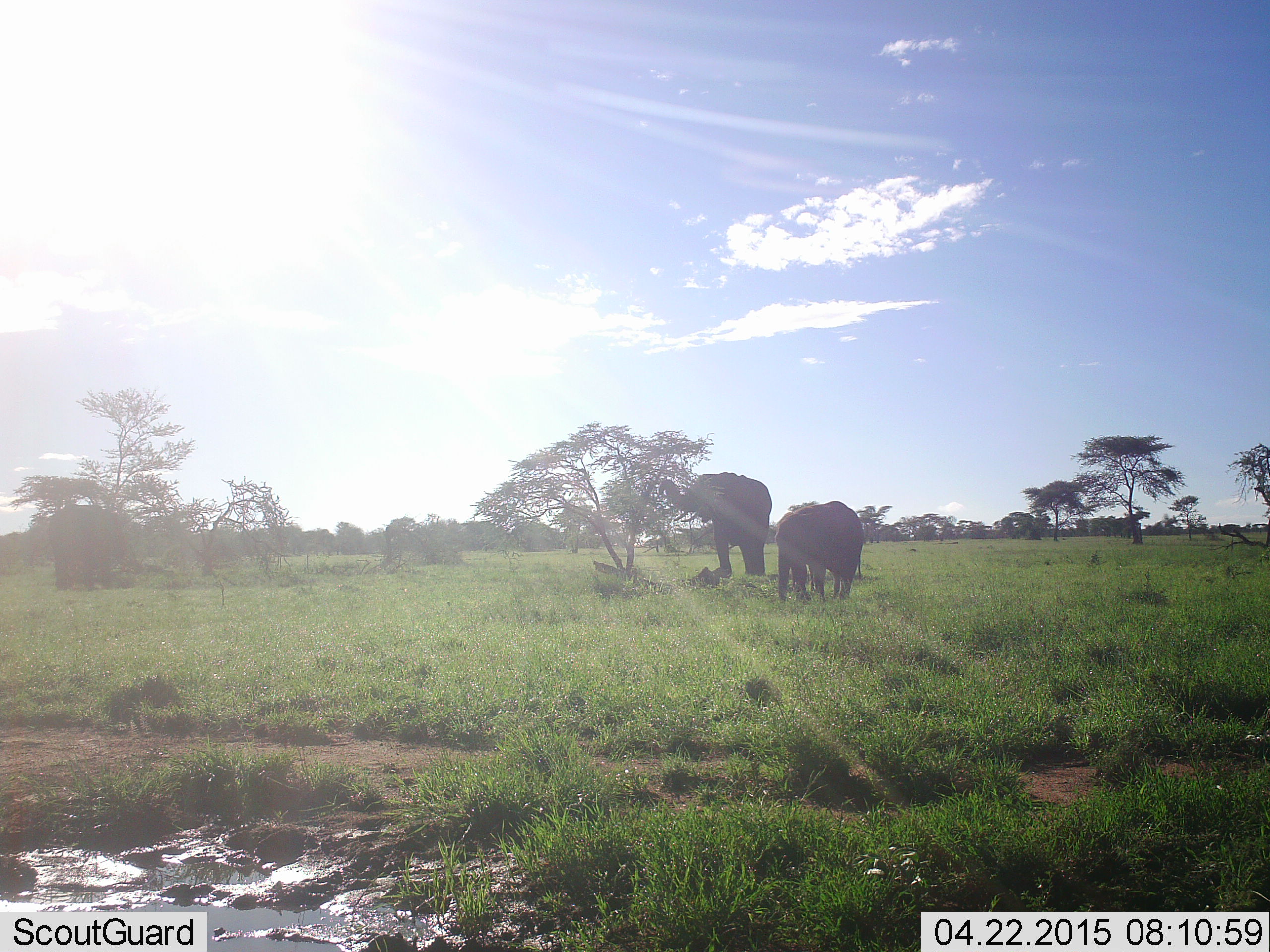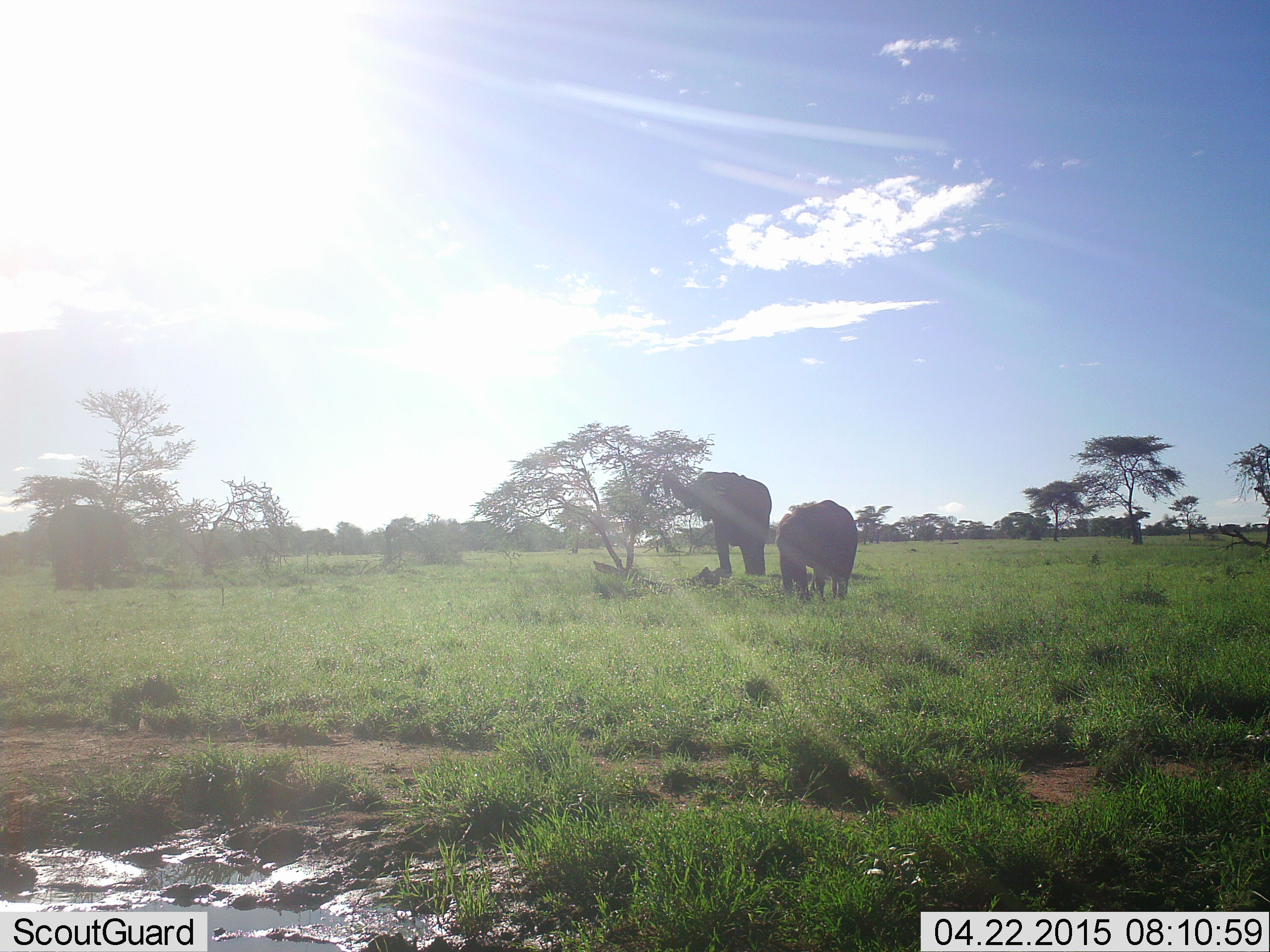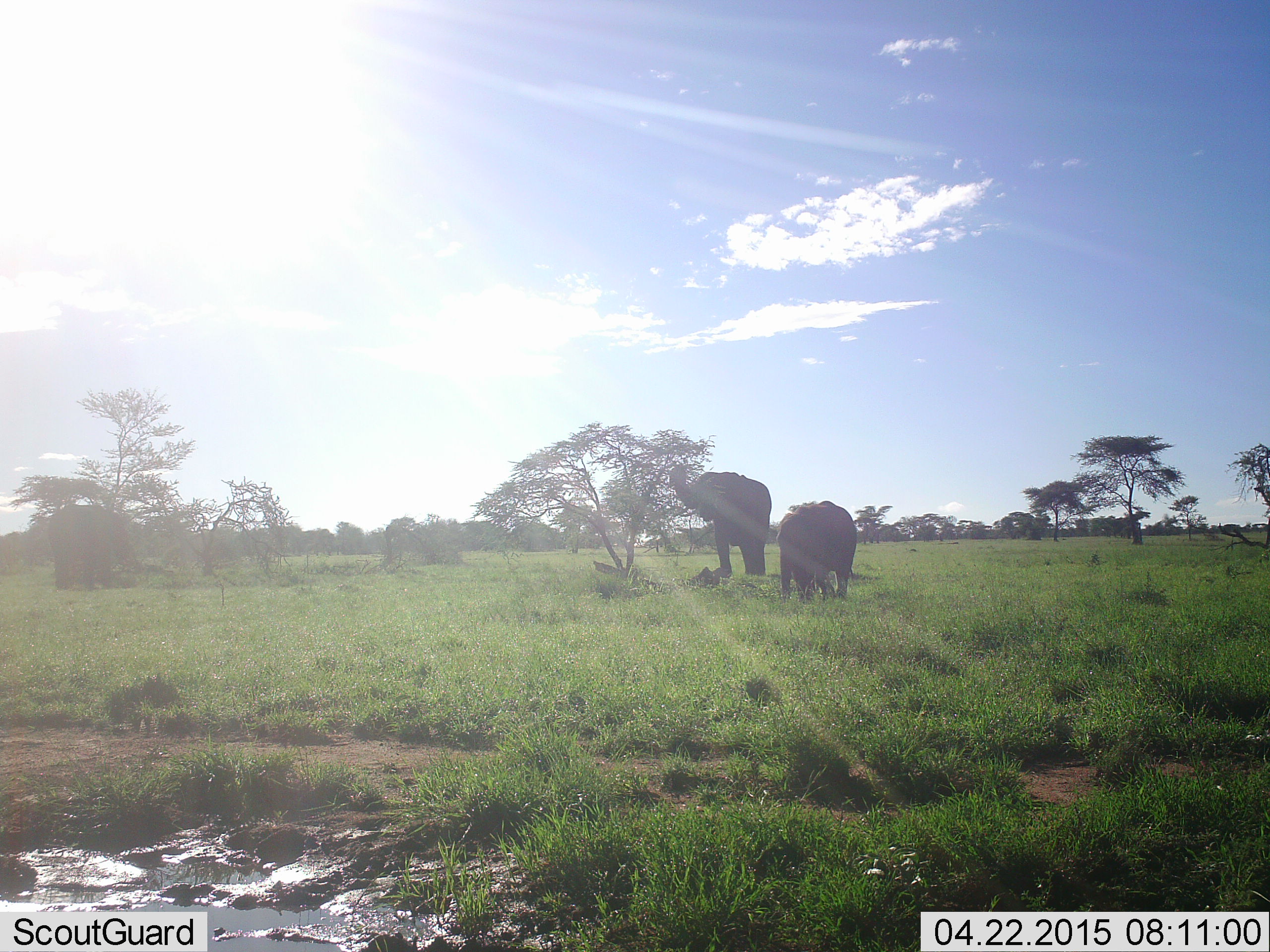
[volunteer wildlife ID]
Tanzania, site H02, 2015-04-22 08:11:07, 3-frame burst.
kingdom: Animalia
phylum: Chordata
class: Mammalia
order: Proboscidea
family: Elephantidae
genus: Loxodonta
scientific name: Loxodonta africana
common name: african bush elephant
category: elephant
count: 2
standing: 27%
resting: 0%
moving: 9%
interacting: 0%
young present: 9%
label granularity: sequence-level